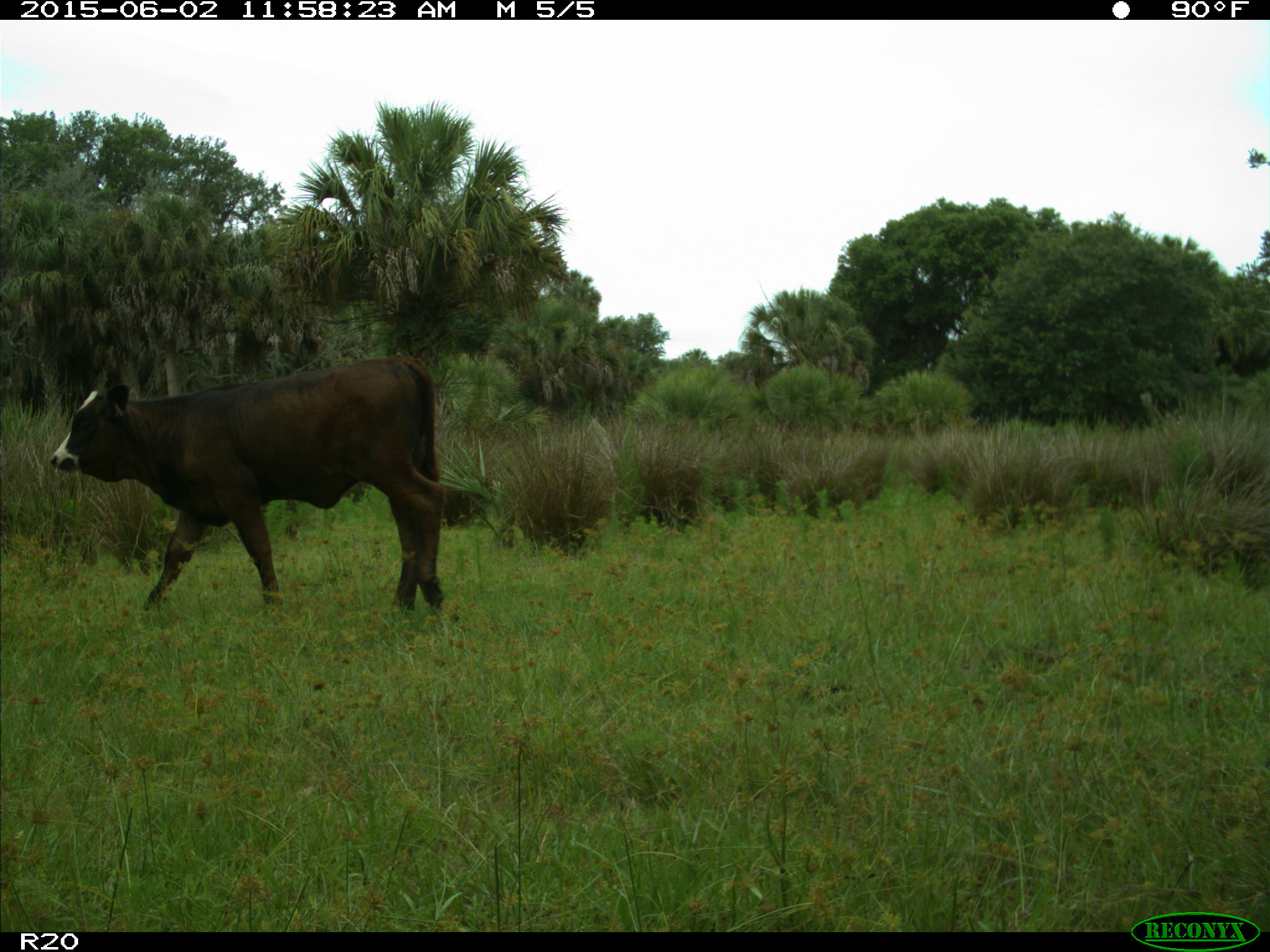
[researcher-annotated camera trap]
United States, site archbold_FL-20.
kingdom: Animalia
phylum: Chordata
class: Mammalia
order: Artiodactyla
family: Bovidae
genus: Bos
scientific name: Bos taurus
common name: domestic cow